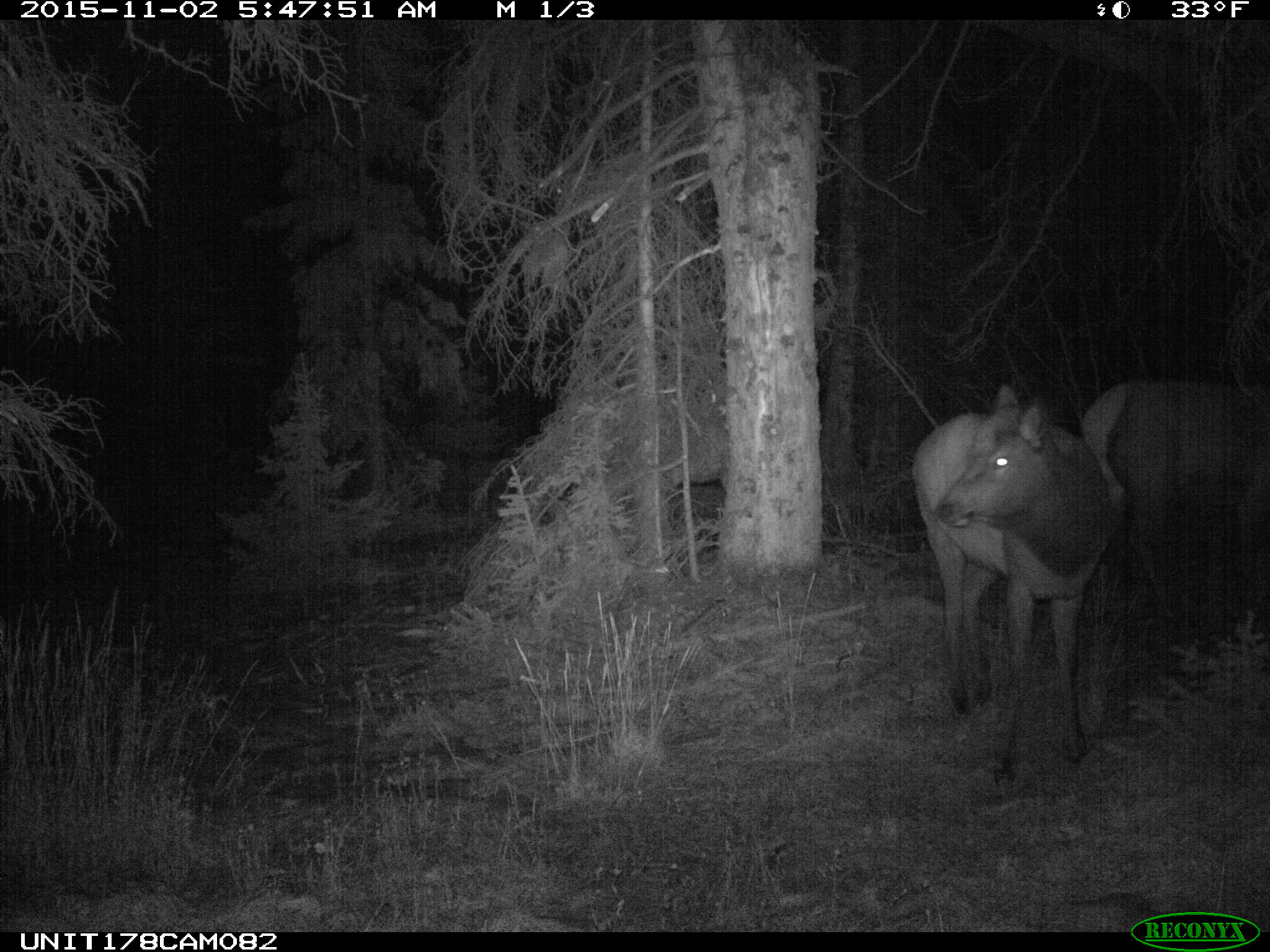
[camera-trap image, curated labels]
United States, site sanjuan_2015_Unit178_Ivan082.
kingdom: Animalia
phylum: Chordata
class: Mammalia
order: Artiodactyla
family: Cervidae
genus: Cervus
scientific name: Cervus elaphus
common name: red deer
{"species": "Cervus elaphus (red deer)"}